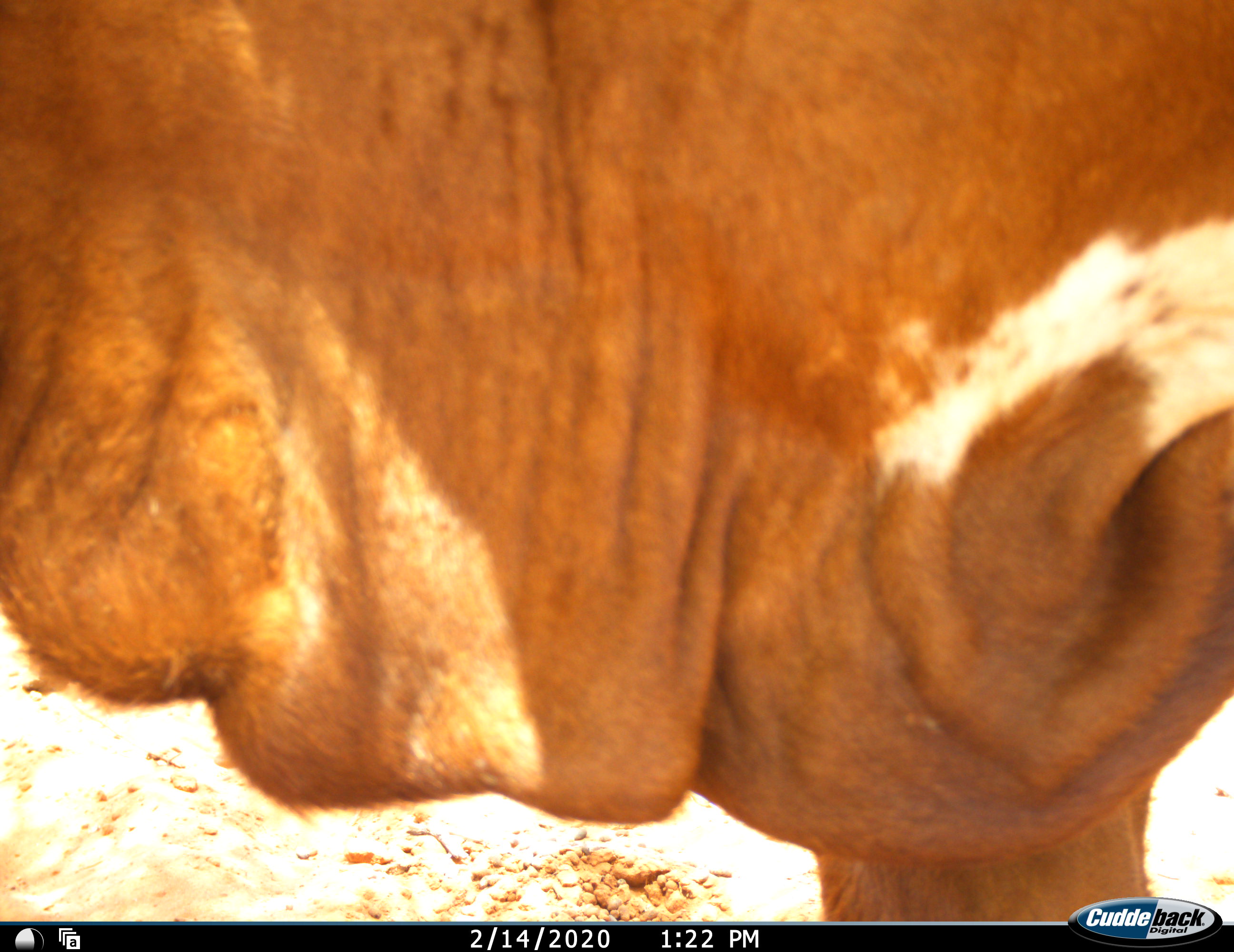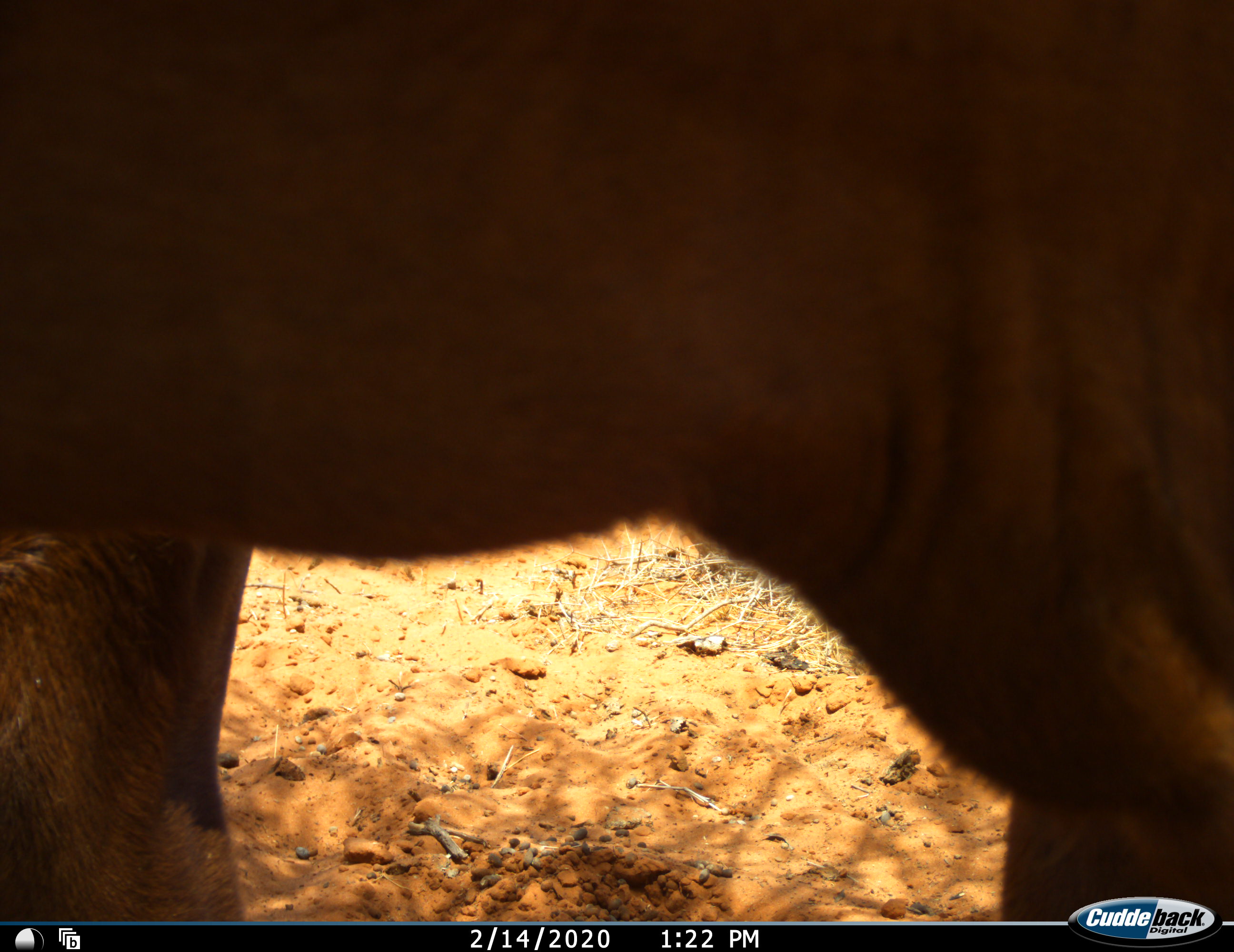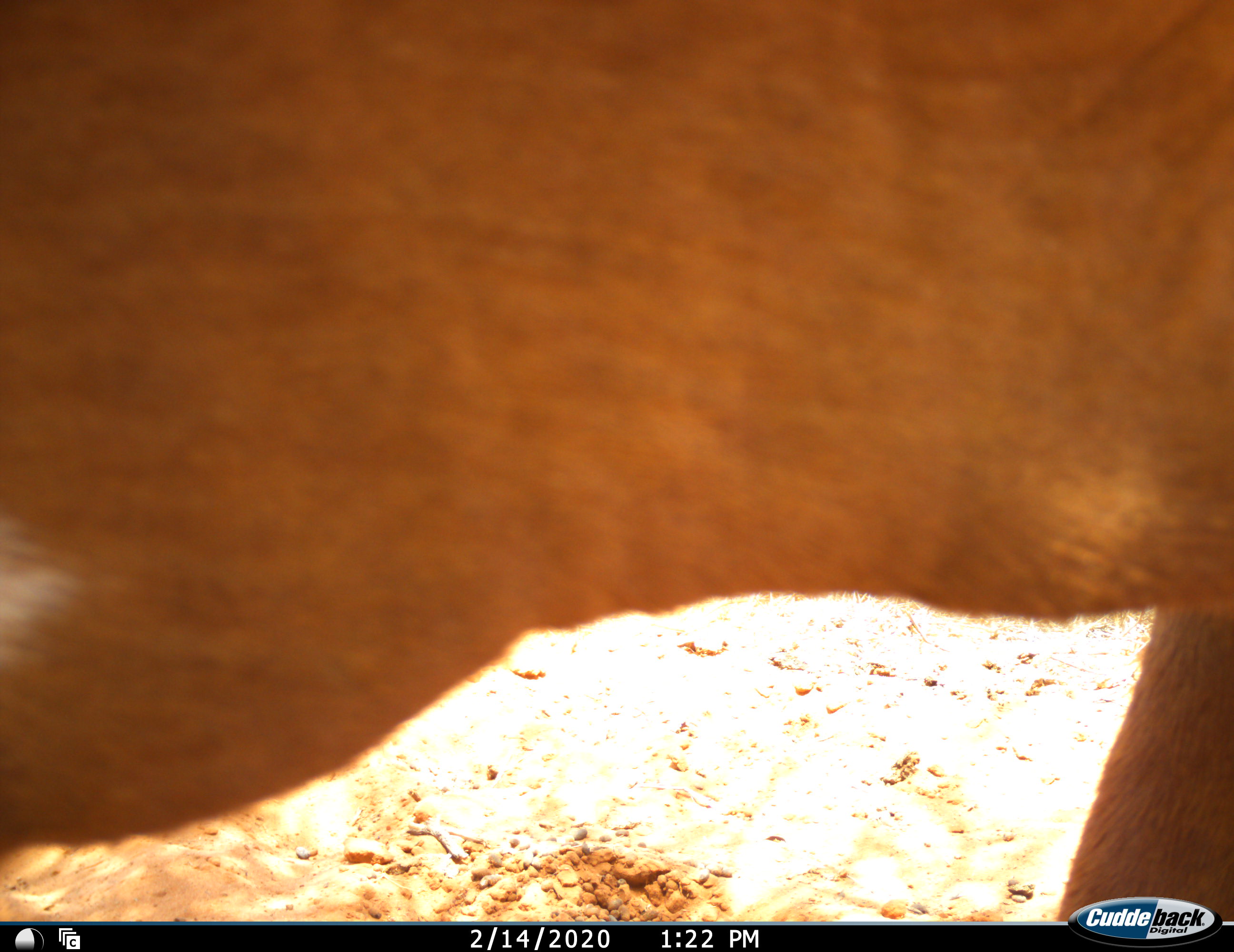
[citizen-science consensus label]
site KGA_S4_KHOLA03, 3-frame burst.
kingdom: Animalia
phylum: Chordata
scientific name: Vertebrata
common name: domestic animal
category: domesticanimal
Domesticanimal (domestic animal) (Vertebrata), count 1. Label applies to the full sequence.